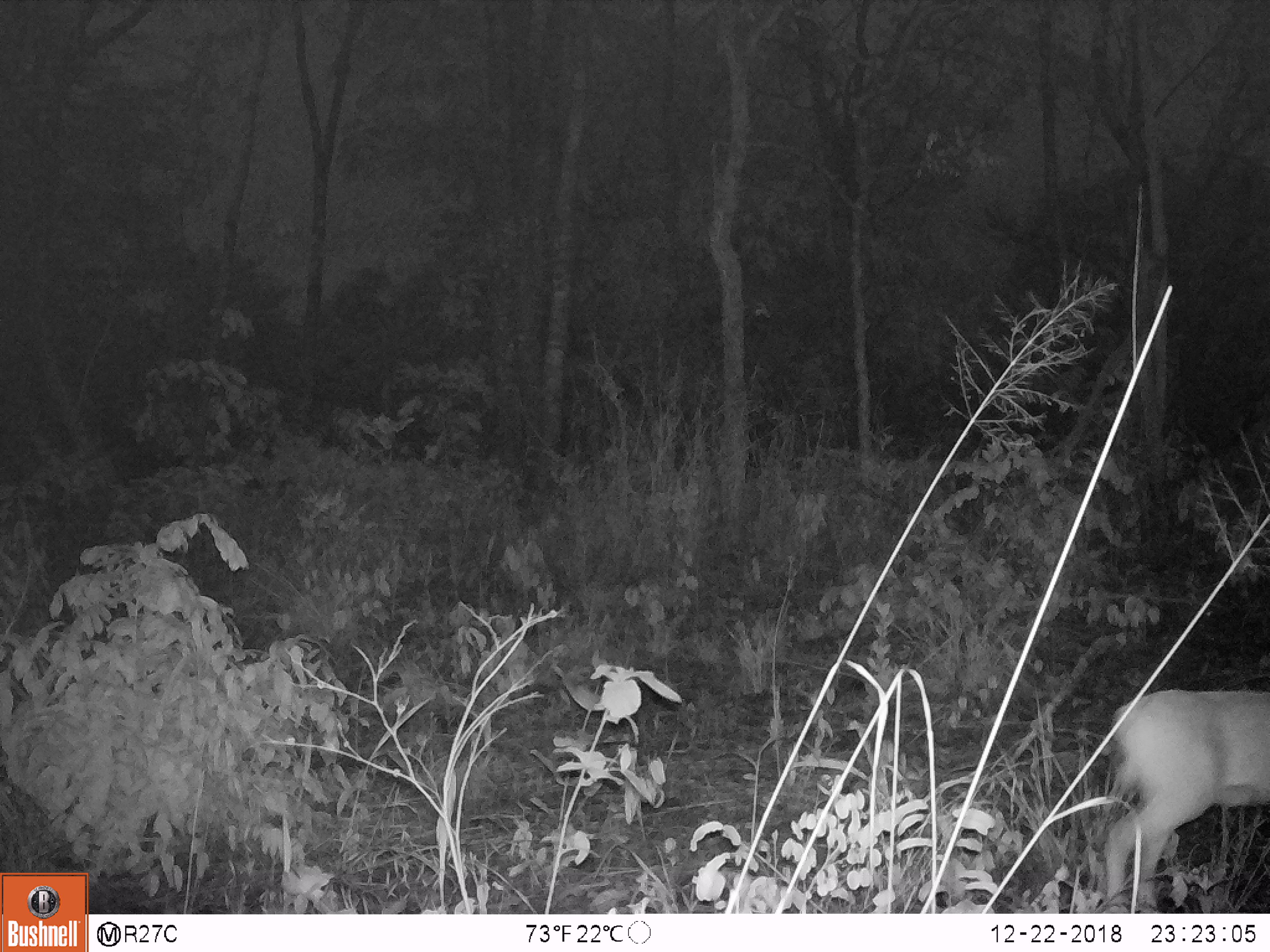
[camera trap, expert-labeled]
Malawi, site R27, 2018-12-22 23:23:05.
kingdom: Animalia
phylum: Chordata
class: Mammalia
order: Artiodactyla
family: Bovidae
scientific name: Antilopinae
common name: small antelope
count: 1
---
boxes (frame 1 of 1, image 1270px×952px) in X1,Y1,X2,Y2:
small antelope: 1074,679,1266,908